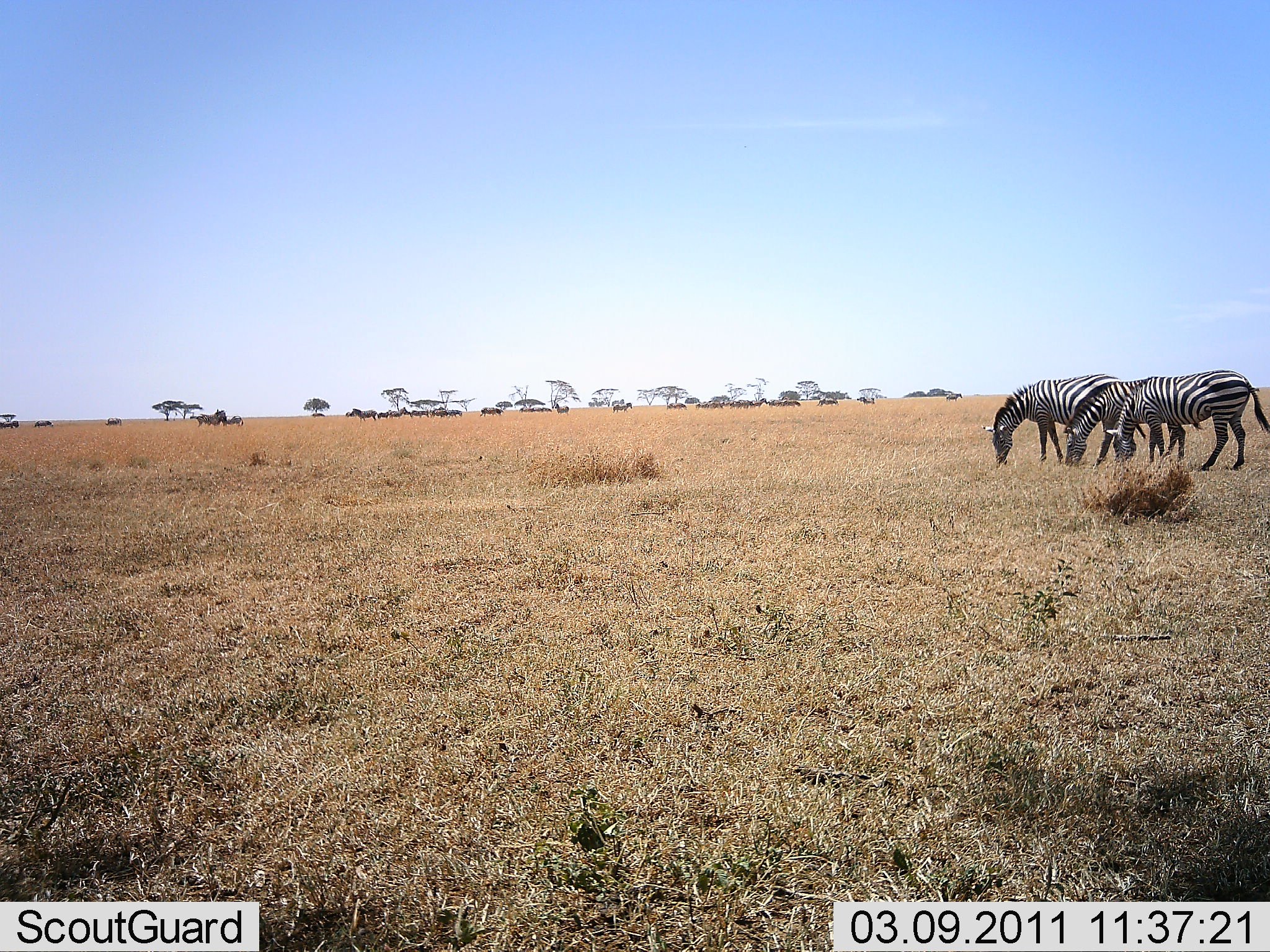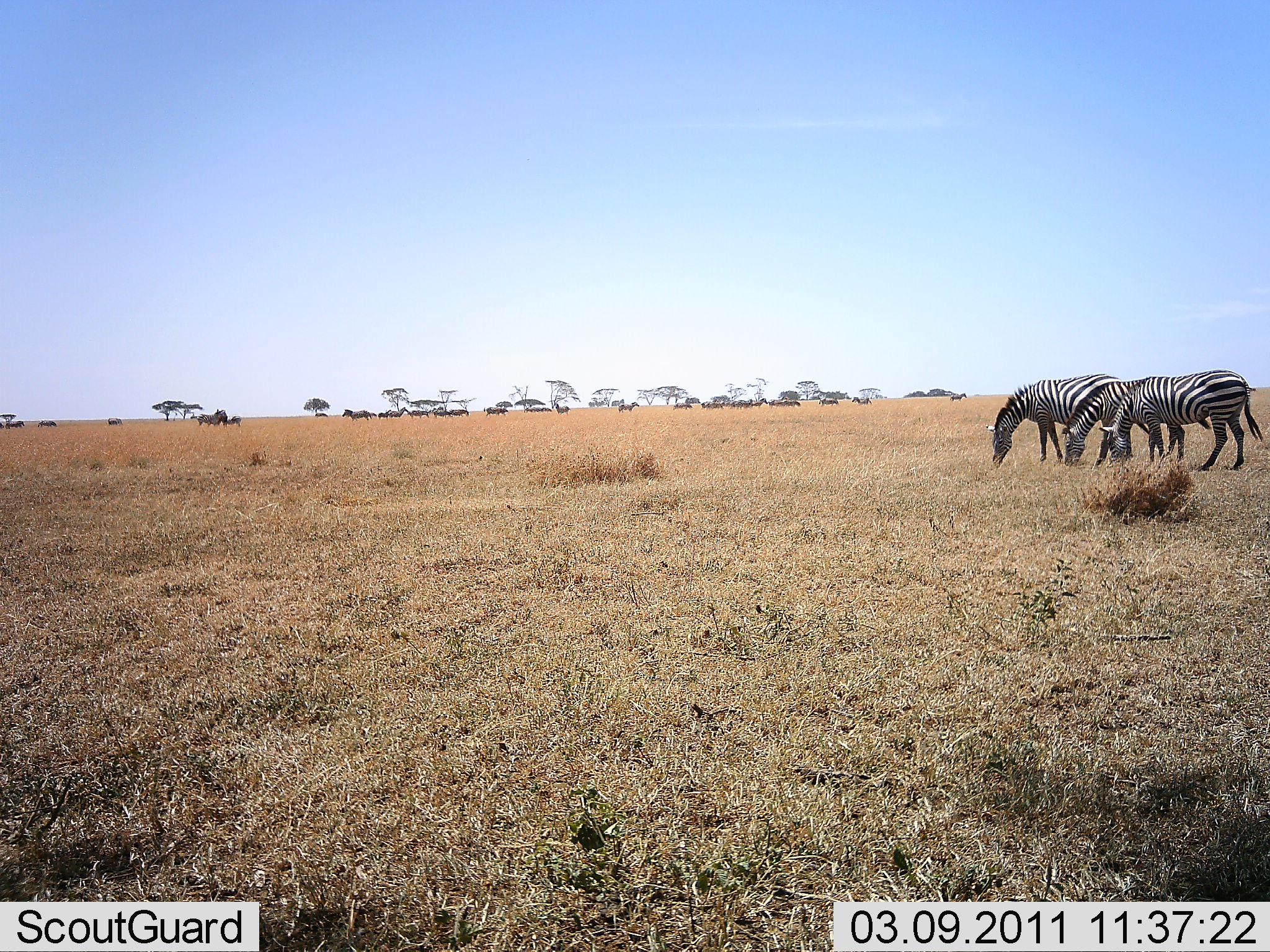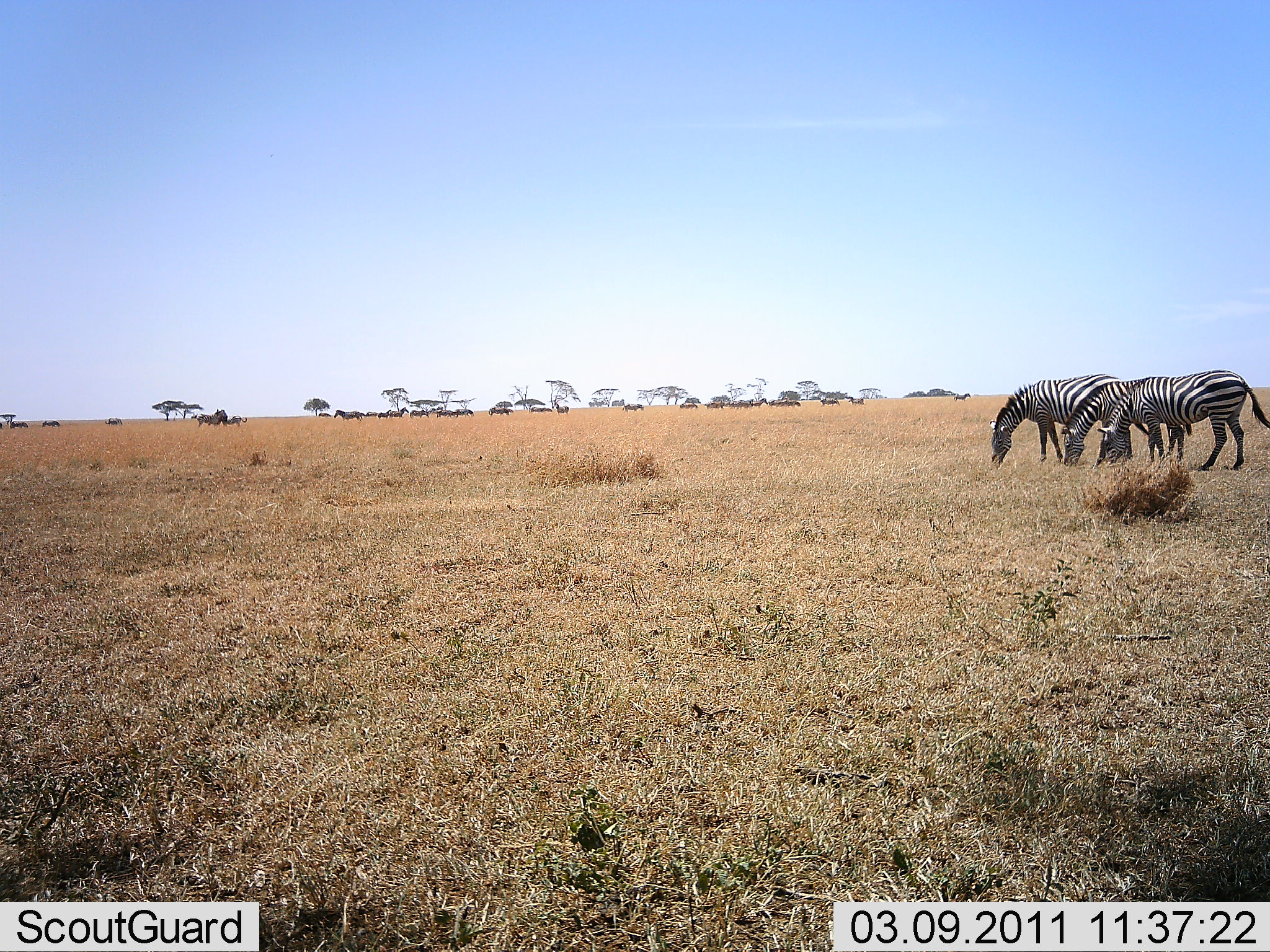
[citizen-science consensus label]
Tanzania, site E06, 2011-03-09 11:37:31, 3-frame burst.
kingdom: Animalia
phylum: Chordata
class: Mammalia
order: Perissodactyla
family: Equidae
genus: Equus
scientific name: Equus quagga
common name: plains zebra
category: zebra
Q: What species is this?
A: Zebra (plains zebra) (Equus quagga).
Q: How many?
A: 3.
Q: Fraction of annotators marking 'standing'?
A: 25%.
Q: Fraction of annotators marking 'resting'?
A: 8%.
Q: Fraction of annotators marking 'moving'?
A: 8%.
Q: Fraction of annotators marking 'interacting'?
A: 0%.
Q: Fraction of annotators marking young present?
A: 0%.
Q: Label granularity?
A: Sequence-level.